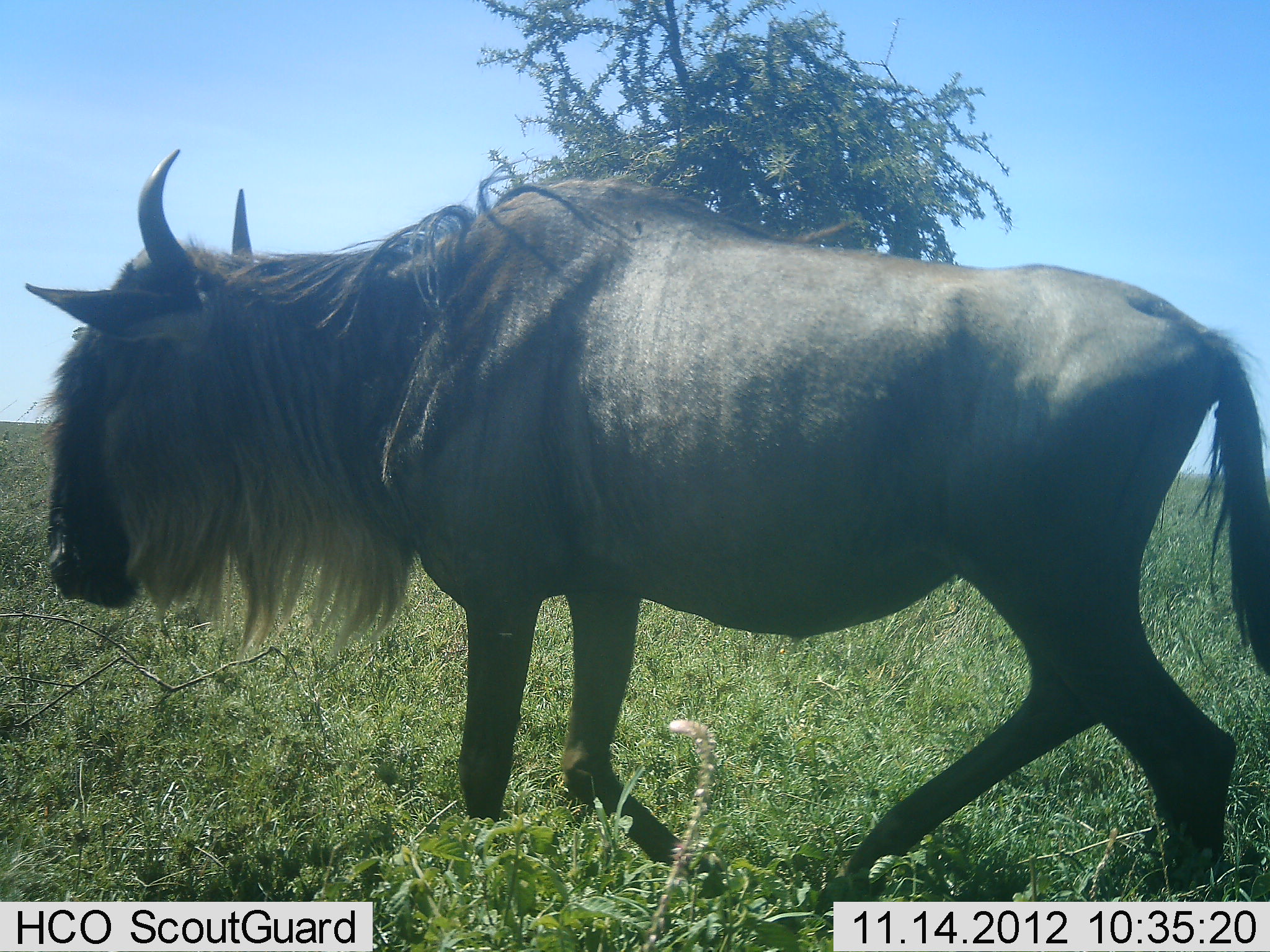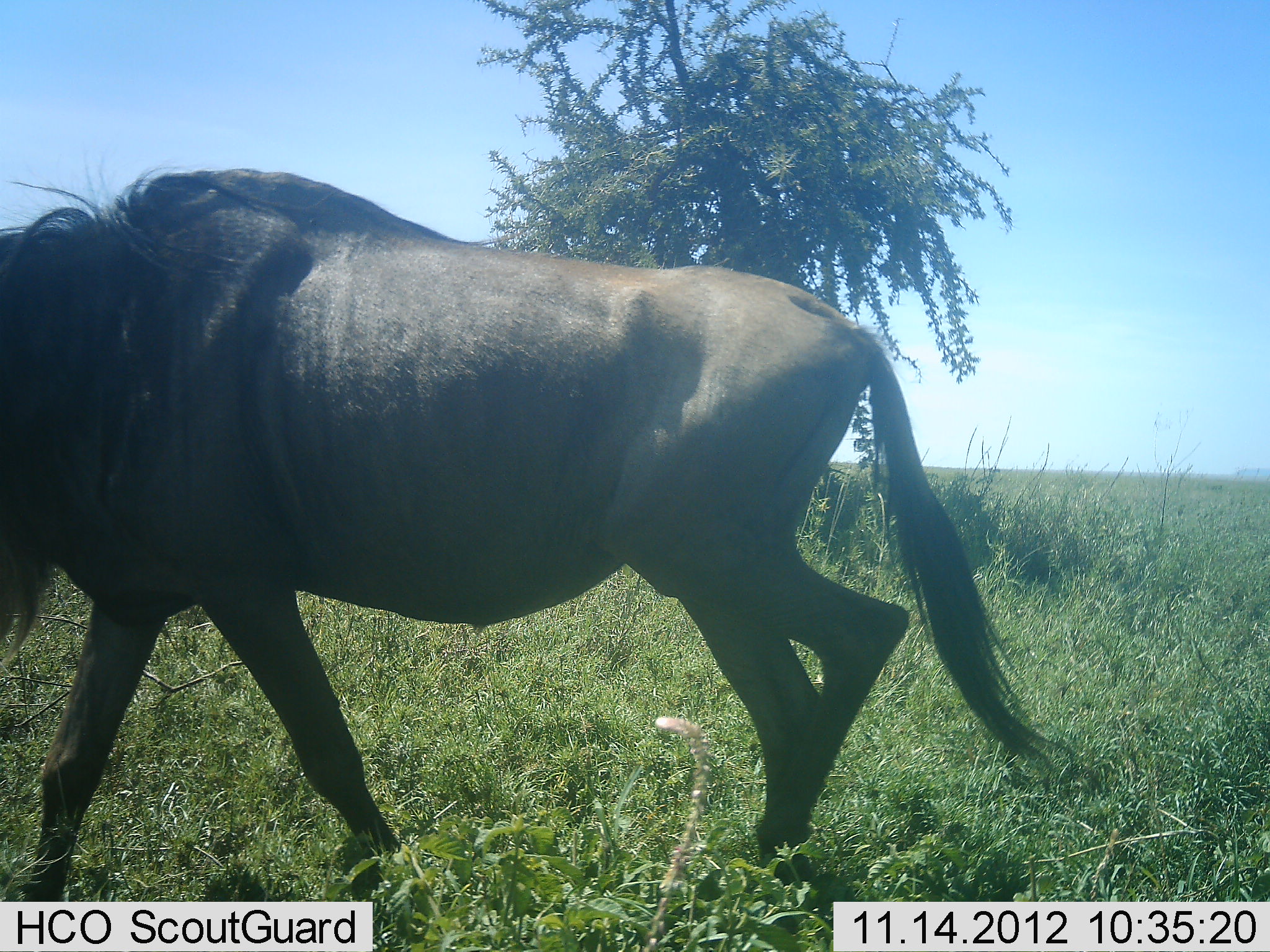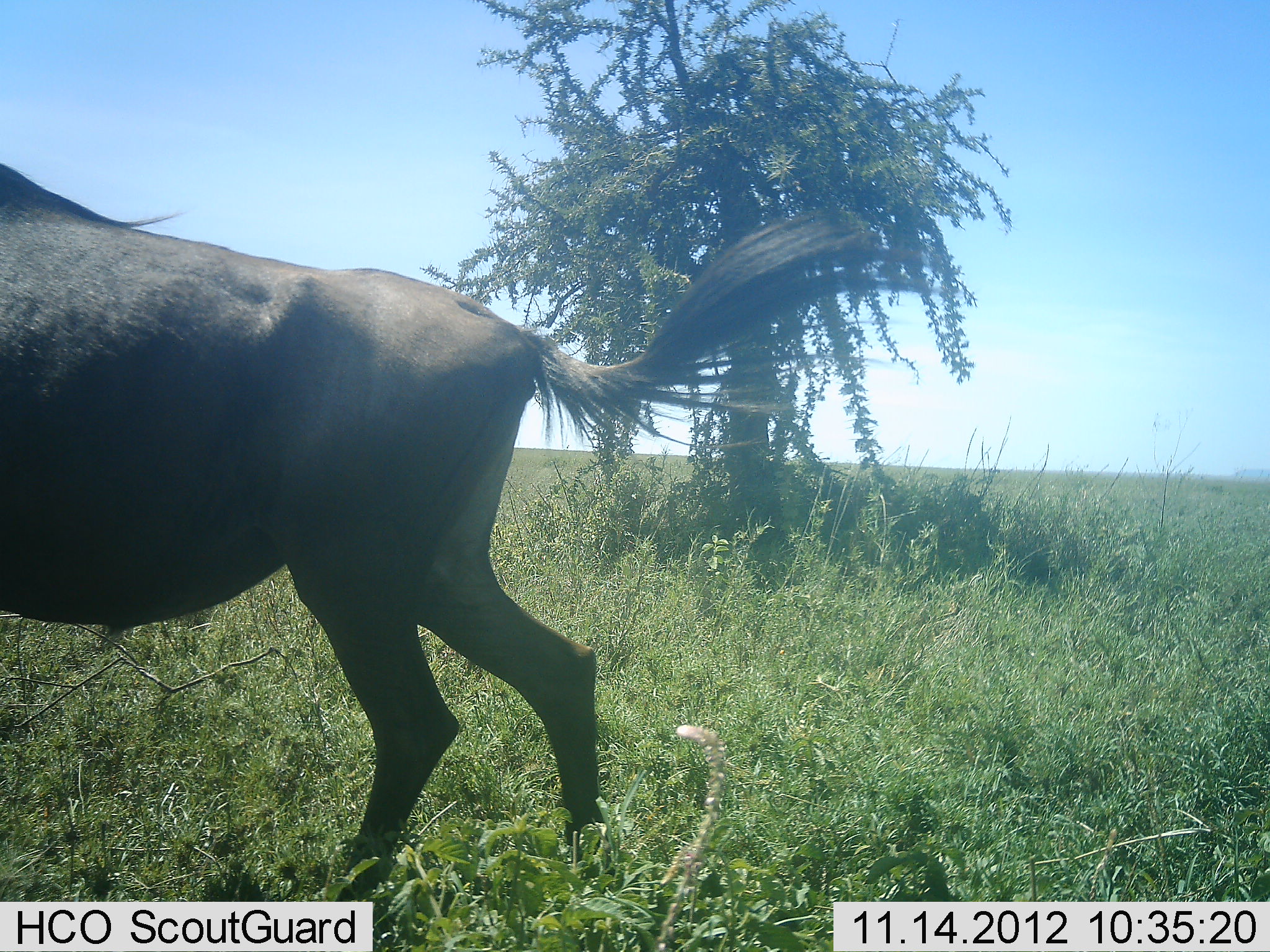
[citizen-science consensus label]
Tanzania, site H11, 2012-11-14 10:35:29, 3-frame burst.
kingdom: Animalia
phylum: Chordata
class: Mammalia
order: Artiodactyla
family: Bovidae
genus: Connochaetes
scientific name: Connochaetes taurinus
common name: blue wildebeest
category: wildebeest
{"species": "wildebeest (blue wildebeest) (Connochaetes taurinus)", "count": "1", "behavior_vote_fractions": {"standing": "0%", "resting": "0%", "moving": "100%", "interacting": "0%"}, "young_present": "0%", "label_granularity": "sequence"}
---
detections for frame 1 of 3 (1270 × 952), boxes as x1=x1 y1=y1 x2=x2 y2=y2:
animal: x1=23 y1=142 x2=1270 y2=952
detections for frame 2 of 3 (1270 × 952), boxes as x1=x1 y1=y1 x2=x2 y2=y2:
animal: x1=0 y1=161 x2=1065 y2=927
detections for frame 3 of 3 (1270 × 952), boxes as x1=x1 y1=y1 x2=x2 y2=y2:
animal: x1=0 y1=162 x2=880 y2=916